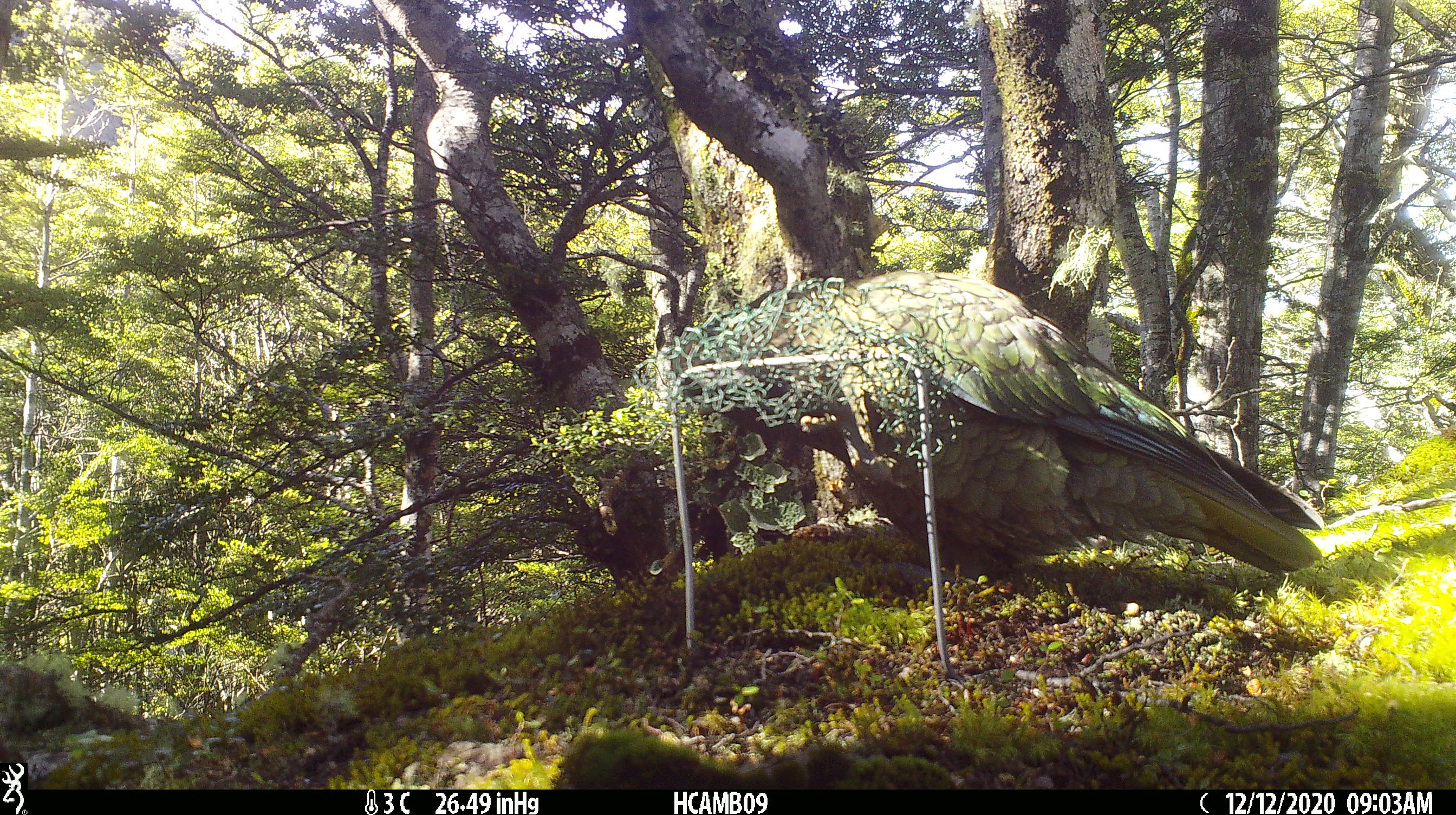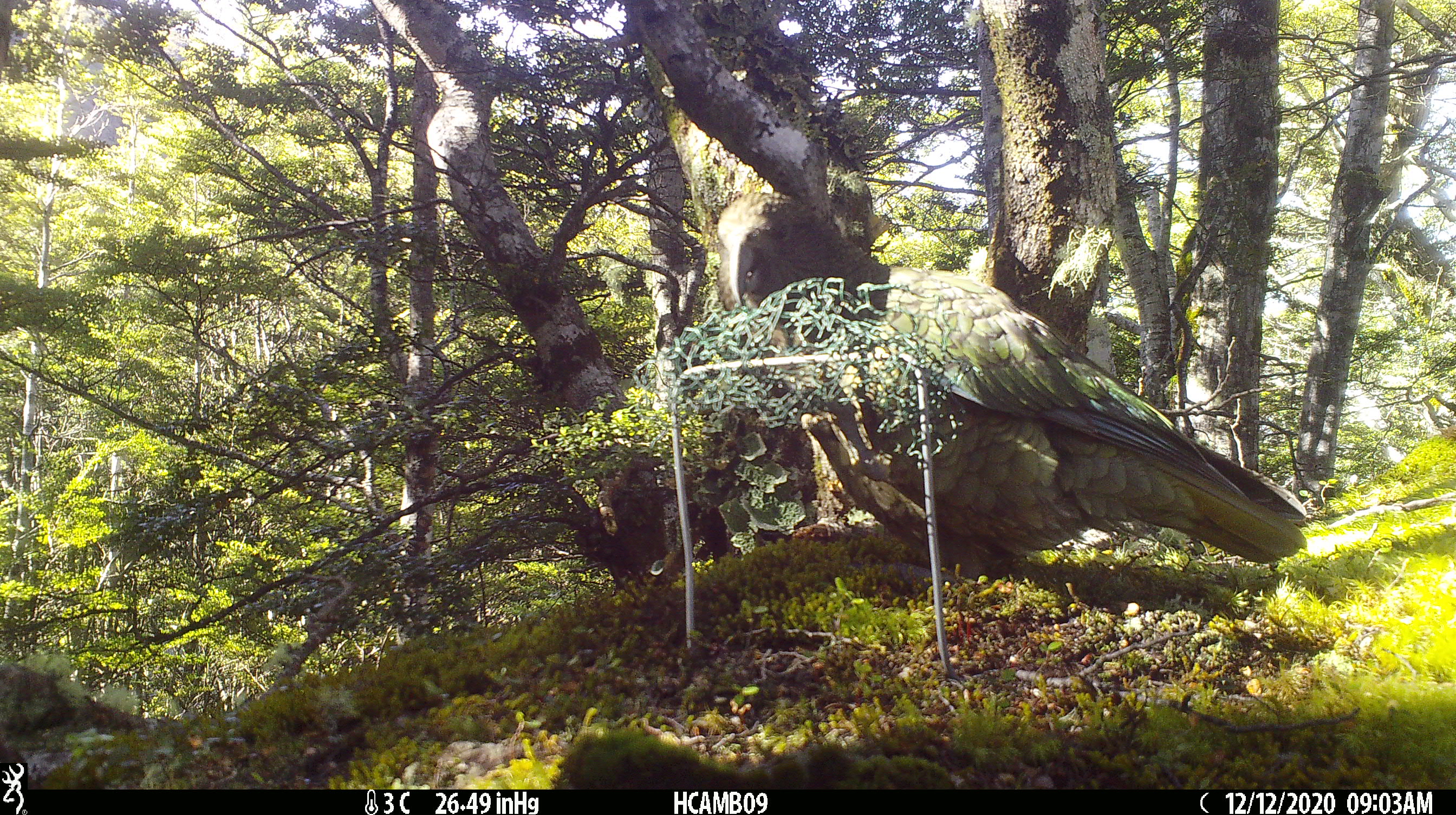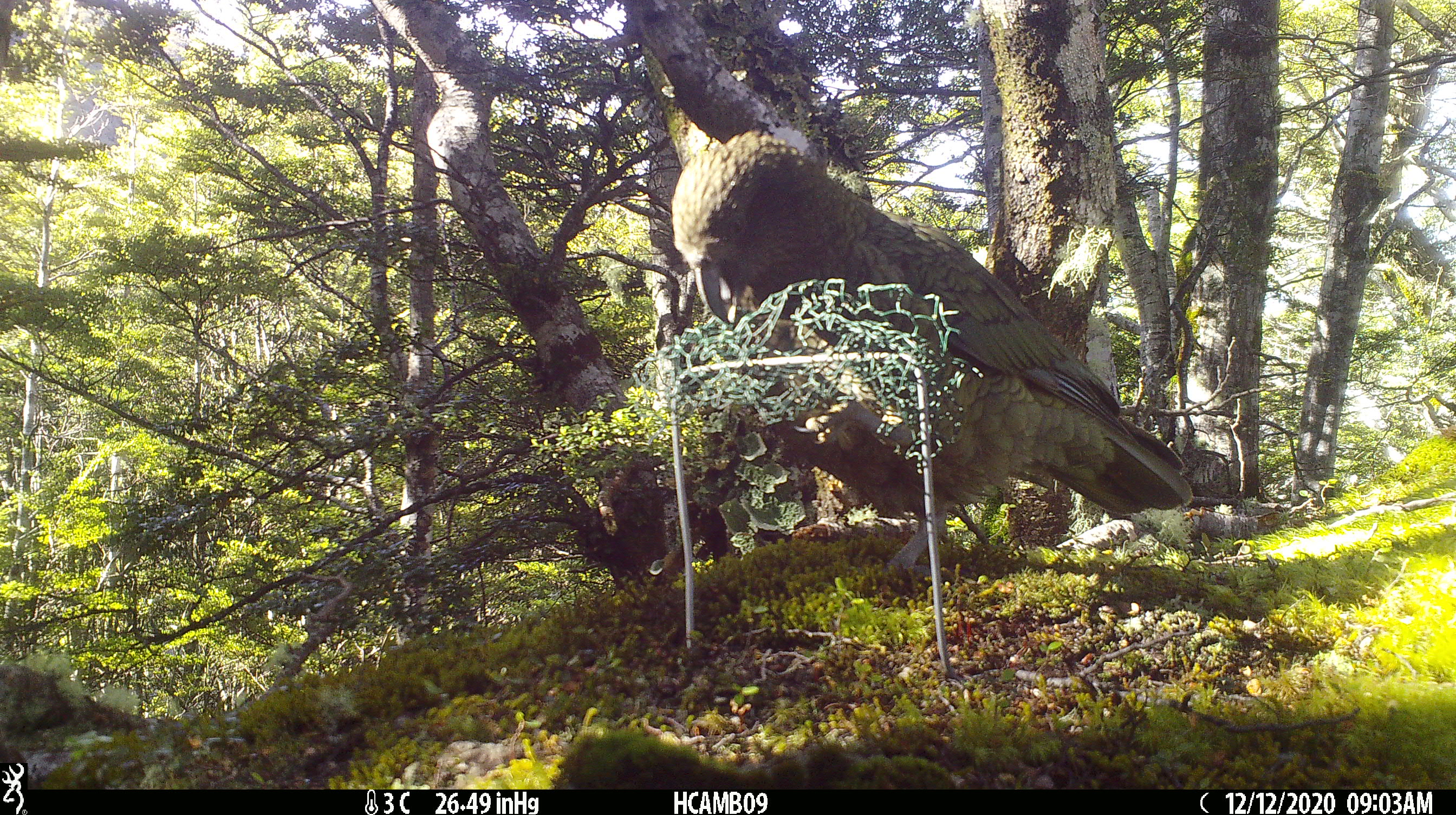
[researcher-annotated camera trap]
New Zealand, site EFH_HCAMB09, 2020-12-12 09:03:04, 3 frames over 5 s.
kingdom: Animalia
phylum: Chordata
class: Aves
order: Psittaciformes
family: Strigopidae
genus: Nestor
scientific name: Nestor notabilis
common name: kea